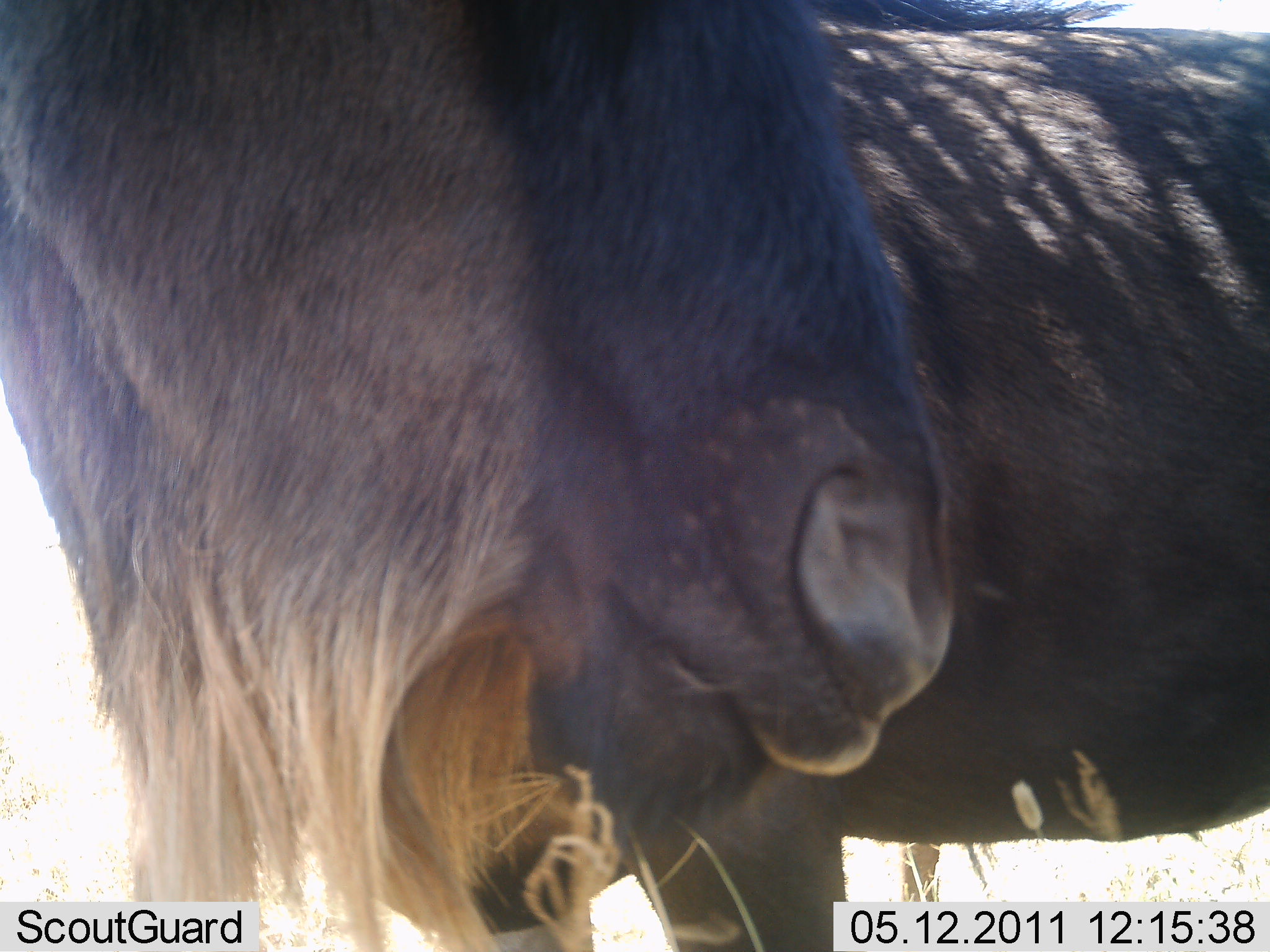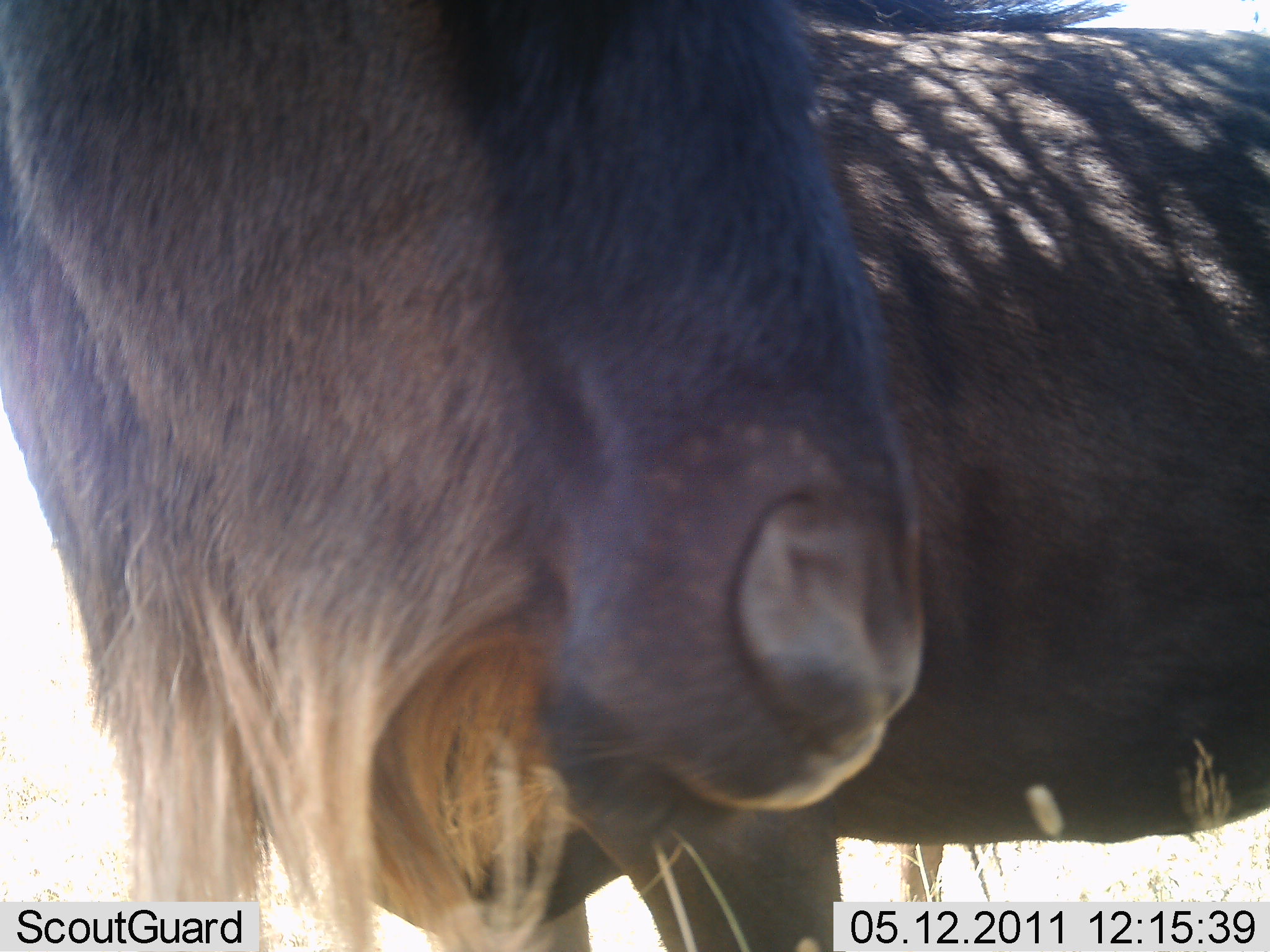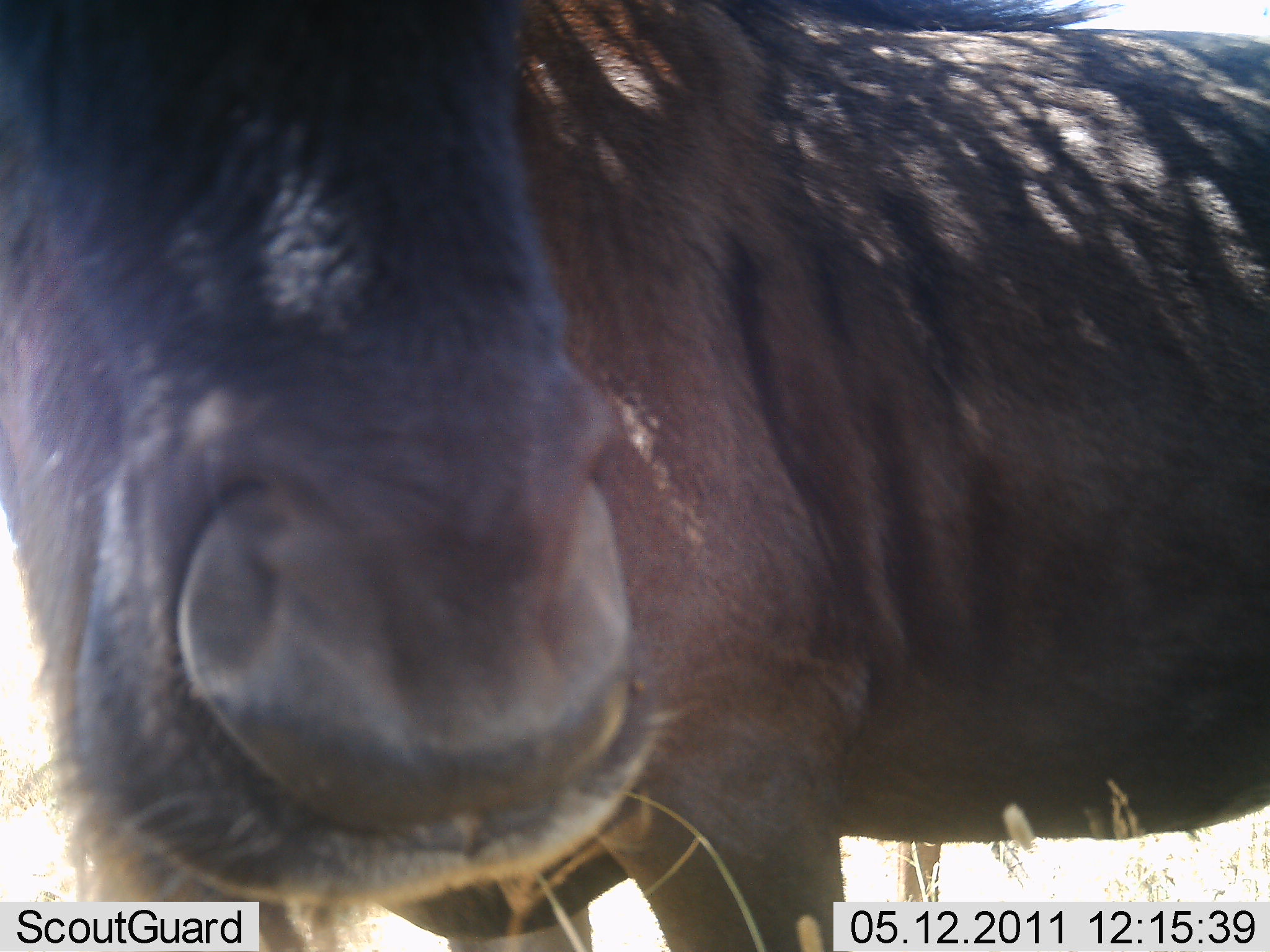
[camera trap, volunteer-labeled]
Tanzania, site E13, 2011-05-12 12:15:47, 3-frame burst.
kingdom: Animalia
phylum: Chordata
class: Mammalia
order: Artiodactyla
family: Bovidae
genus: Connochaetes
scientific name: Connochaetes taurinus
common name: blue wildebeest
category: wildebeest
Wildebeest (blue wildebeest) (Connochaetes taurinus), count 1. Behavior (volunteer vote fractions): standing 100%, resting 0%, moving 0%, interacting 8%. Young present (vote fraction): 0%. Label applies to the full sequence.